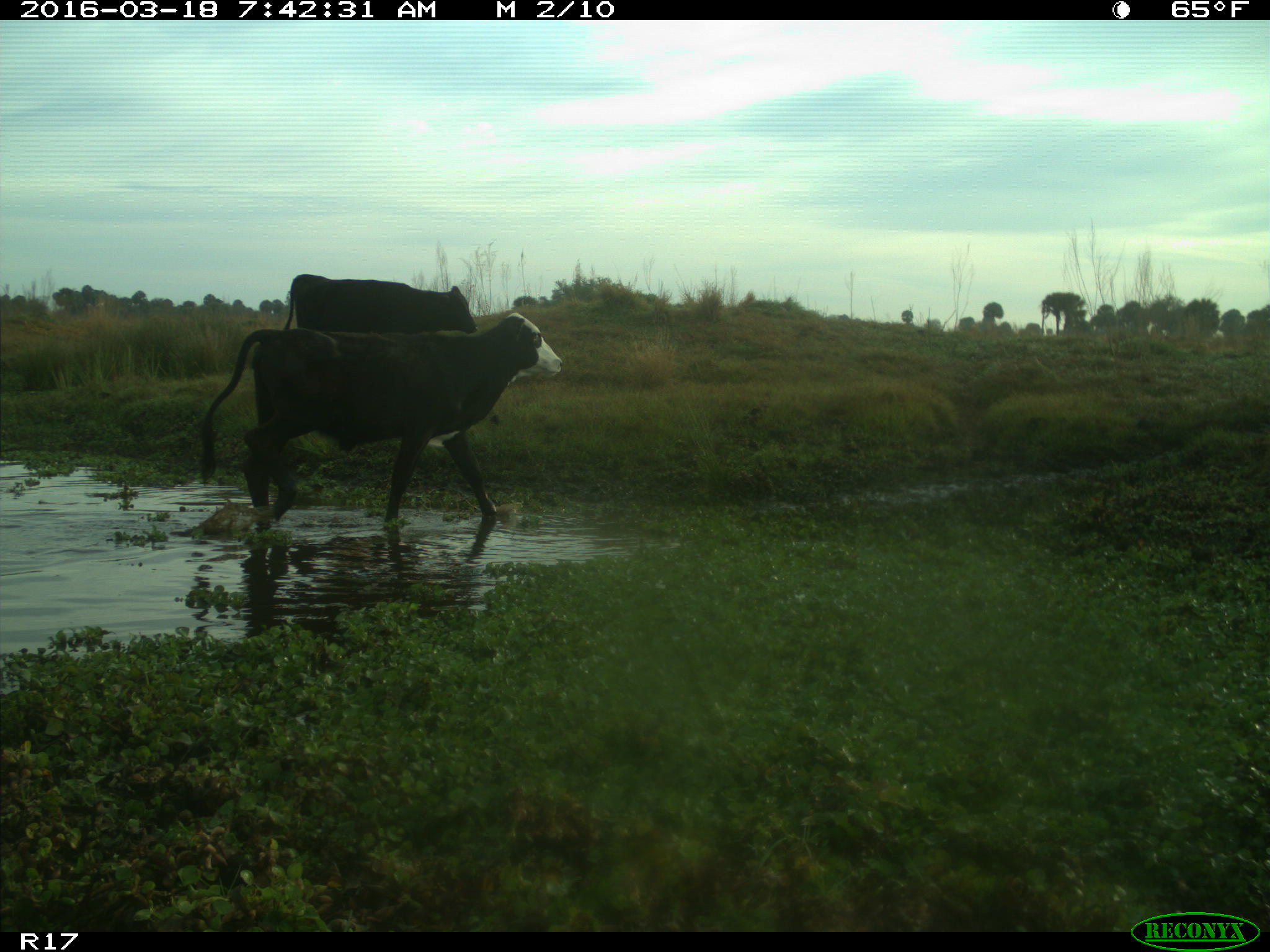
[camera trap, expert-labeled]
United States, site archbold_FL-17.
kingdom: Animalia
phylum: Chordata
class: Mammalia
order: Artiodactyla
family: Bovidae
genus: Bos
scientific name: Bos taurus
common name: domestic cow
Bos taurus (domestic cow).